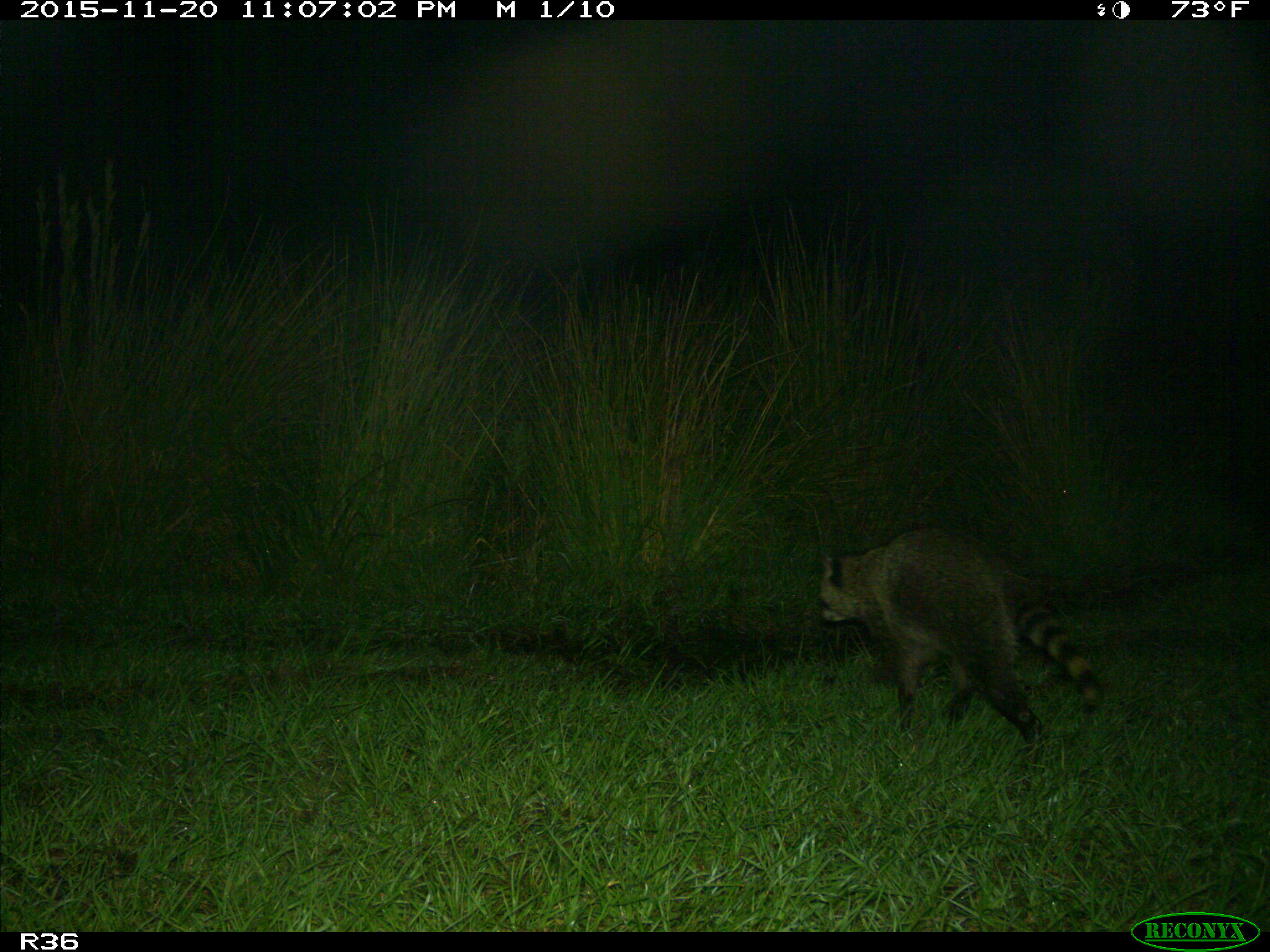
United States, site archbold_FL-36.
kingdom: Animalia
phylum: Chordata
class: Mammalia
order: Carnivora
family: Procyonidae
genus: Procyon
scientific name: Procyon lotor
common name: common raccoon